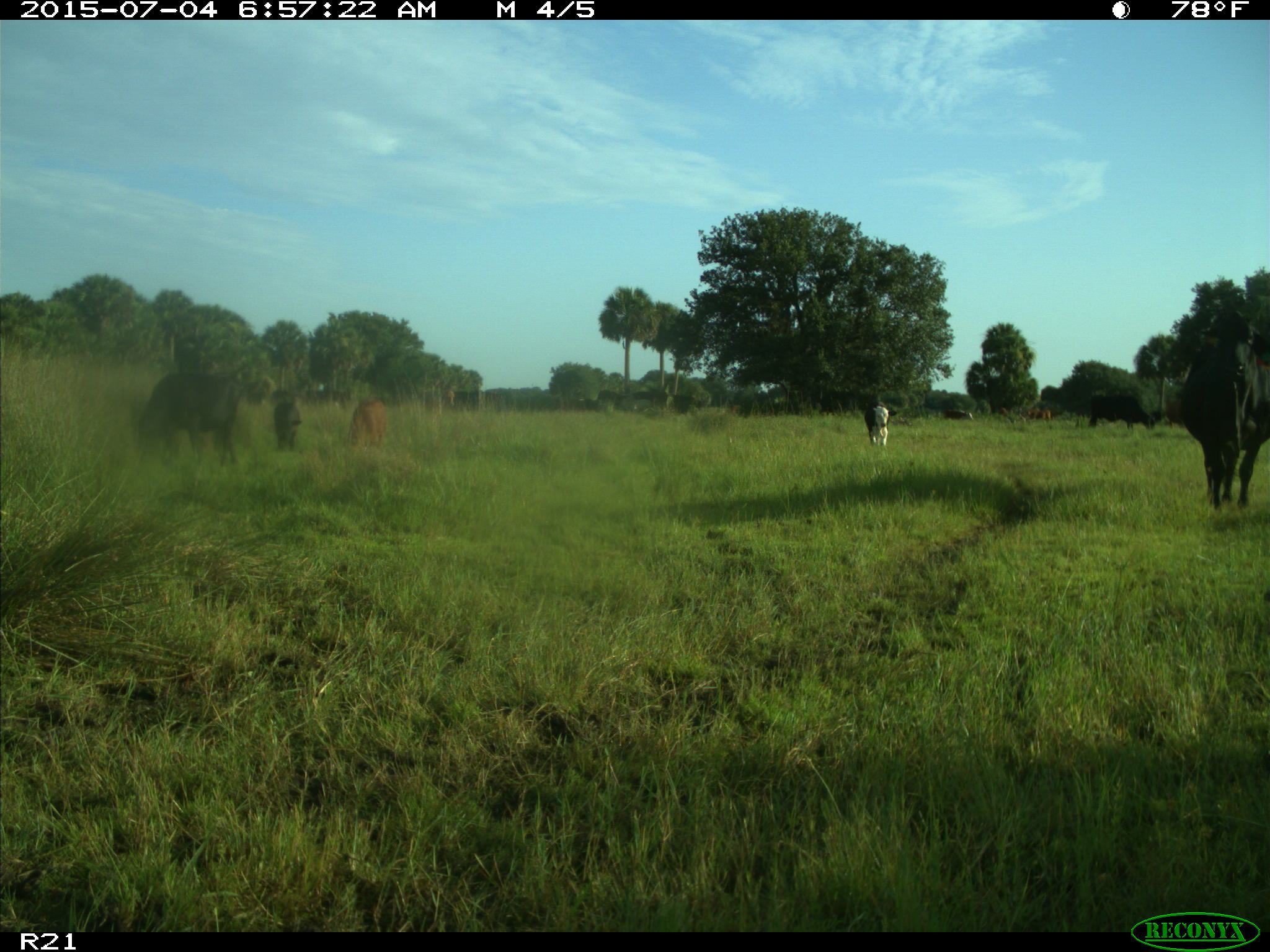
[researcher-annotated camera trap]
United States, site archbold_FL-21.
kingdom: Animalia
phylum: Chordata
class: Mammalia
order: Artiodactyla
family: Bovidae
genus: Bos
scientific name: Bos taurus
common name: domestic cow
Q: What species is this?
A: Bos taurus (domestic cow).